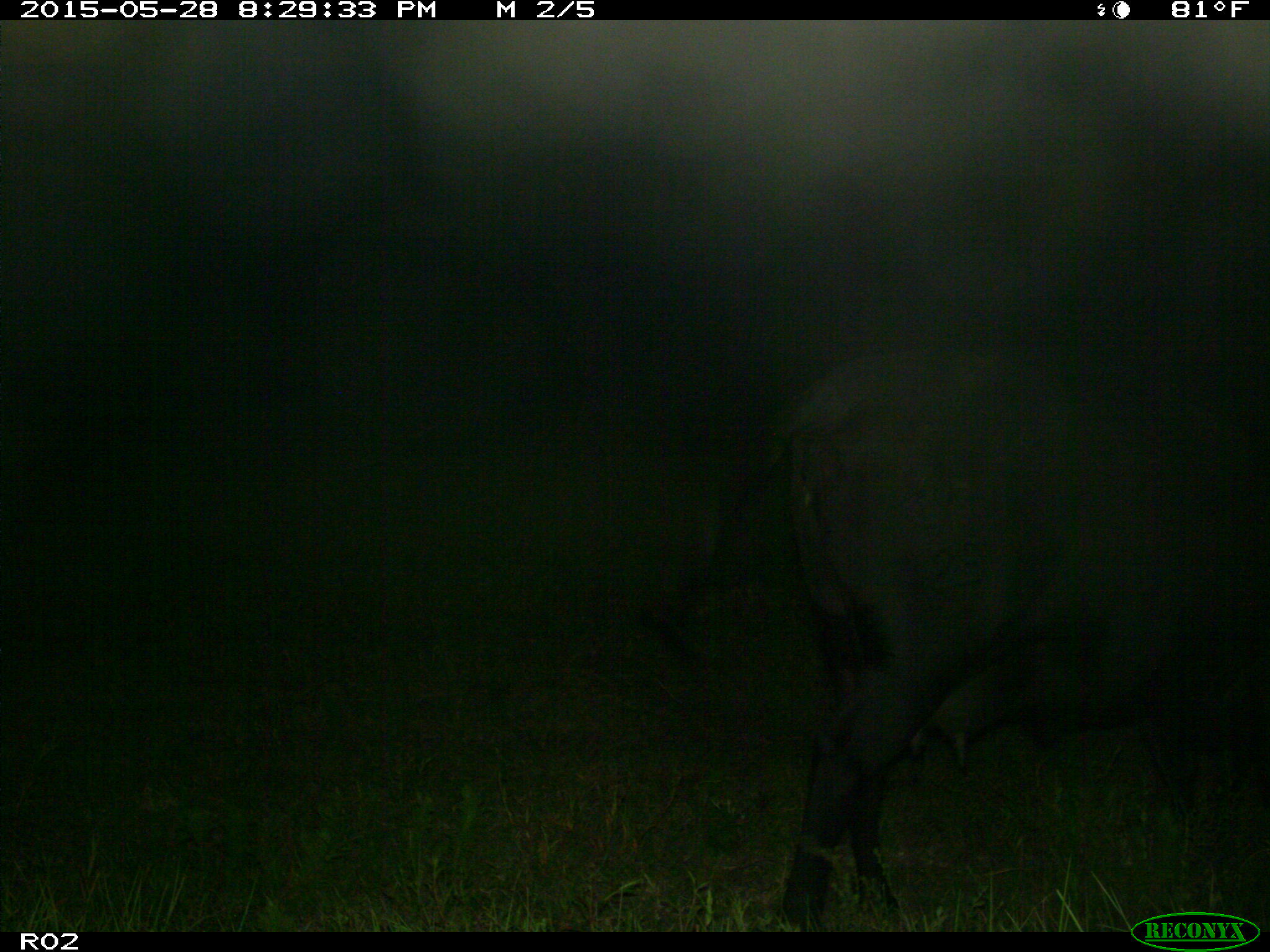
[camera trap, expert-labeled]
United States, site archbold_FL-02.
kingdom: Animalia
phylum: Chordata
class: Mammalia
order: Artiodactyla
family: Bovidae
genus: Bos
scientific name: Bos taurus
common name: domestic cow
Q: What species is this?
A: Bos taurus (domestic cow).